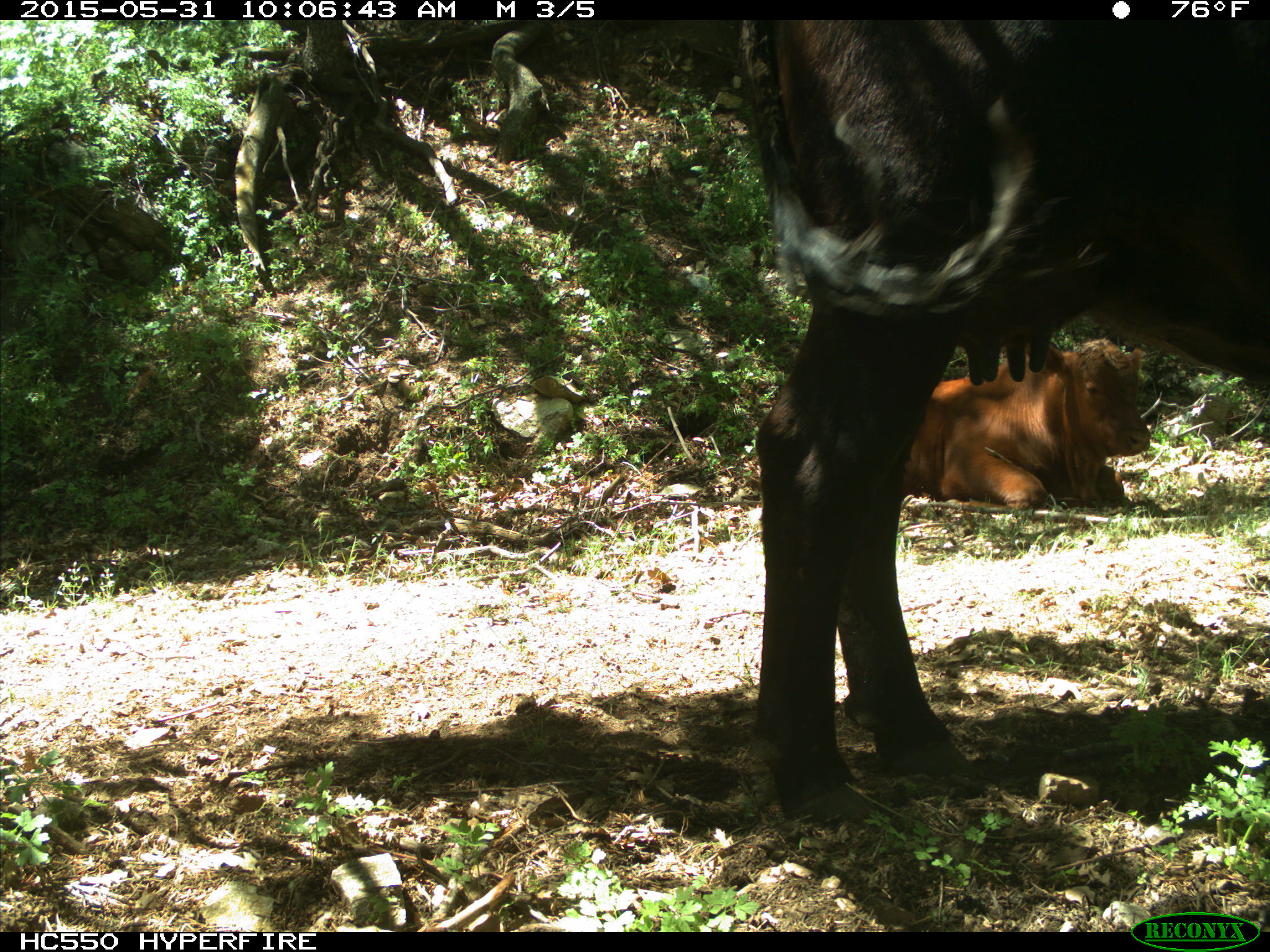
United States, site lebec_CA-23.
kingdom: Animalia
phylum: Chordata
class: Mammalia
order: Artiodactyla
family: Bovidae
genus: Bos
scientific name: Bos taurus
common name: domestic cow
Bos taurus (domestic cow).